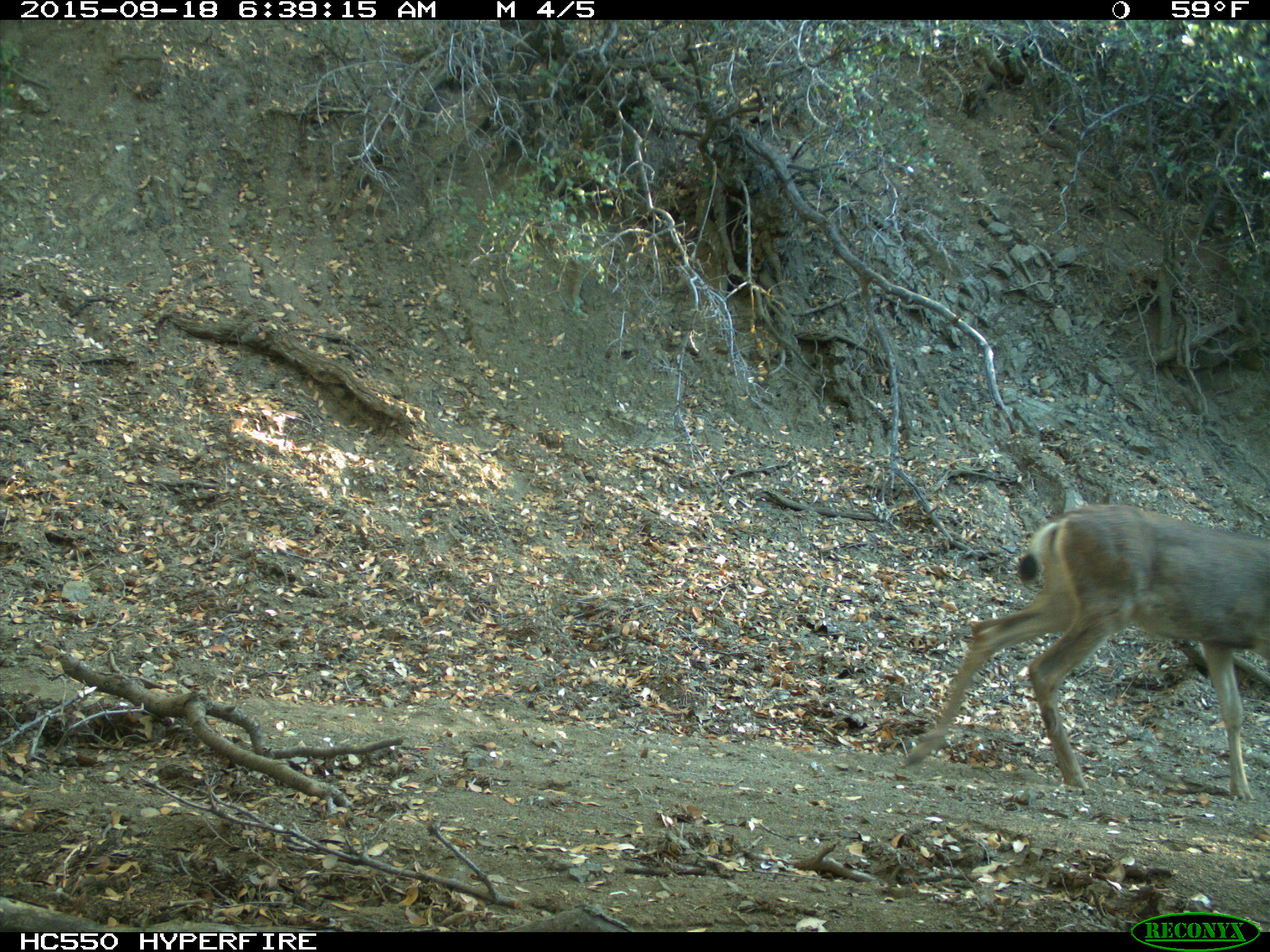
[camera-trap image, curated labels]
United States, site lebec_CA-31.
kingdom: Animalia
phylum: Chordata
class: Mammalia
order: Artiodactyla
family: Cervidae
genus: Odocoileus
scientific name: Odocoileus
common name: deer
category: unidentified deer